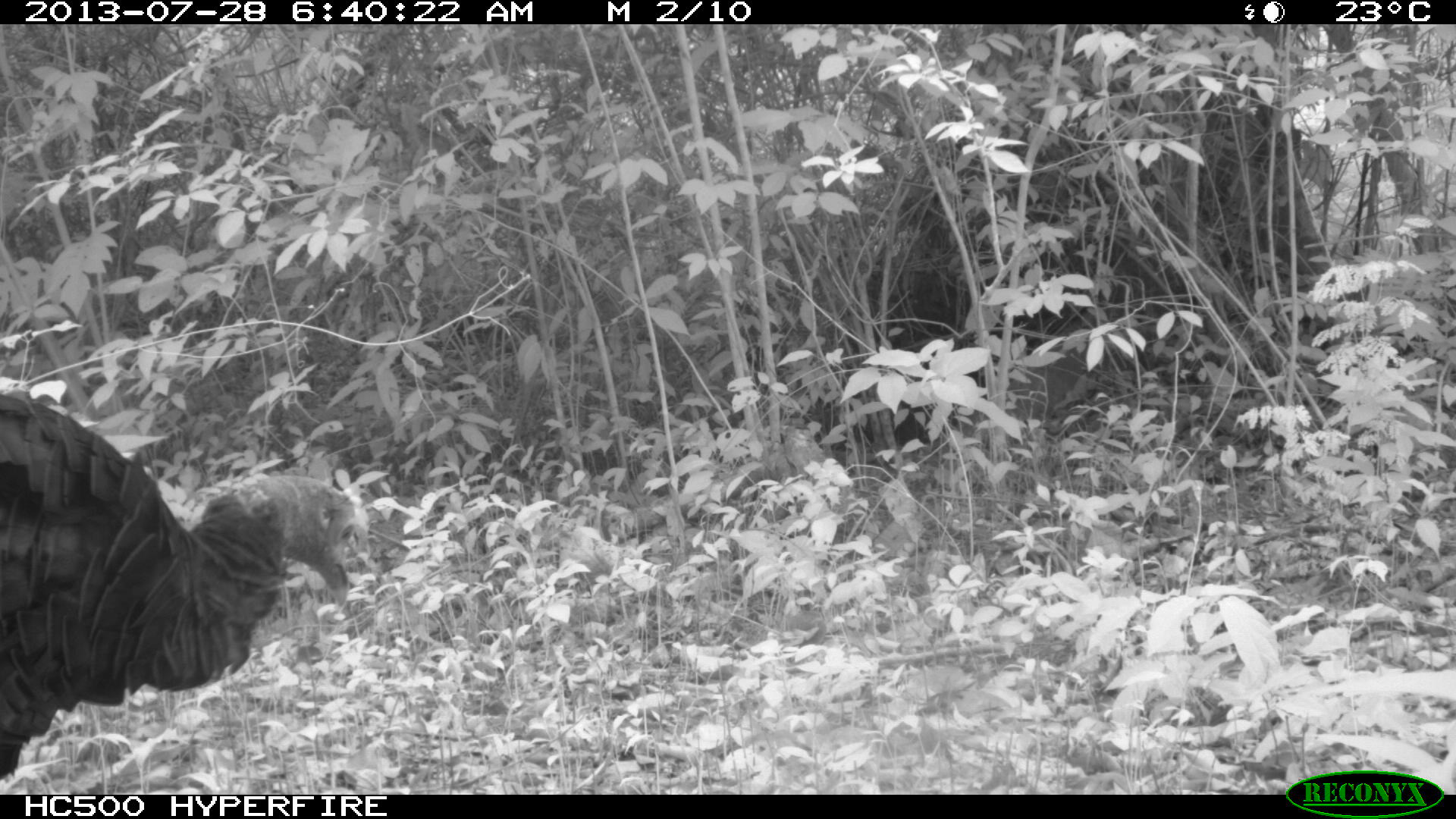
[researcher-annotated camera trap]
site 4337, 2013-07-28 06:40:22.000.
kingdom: Animalia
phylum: Chordata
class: Aves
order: Galliformes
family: Phasianidae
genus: Meleagris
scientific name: Meleagris ocellata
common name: ocellated turkey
Meleagris ocellata (ocellated turkey), count 1.